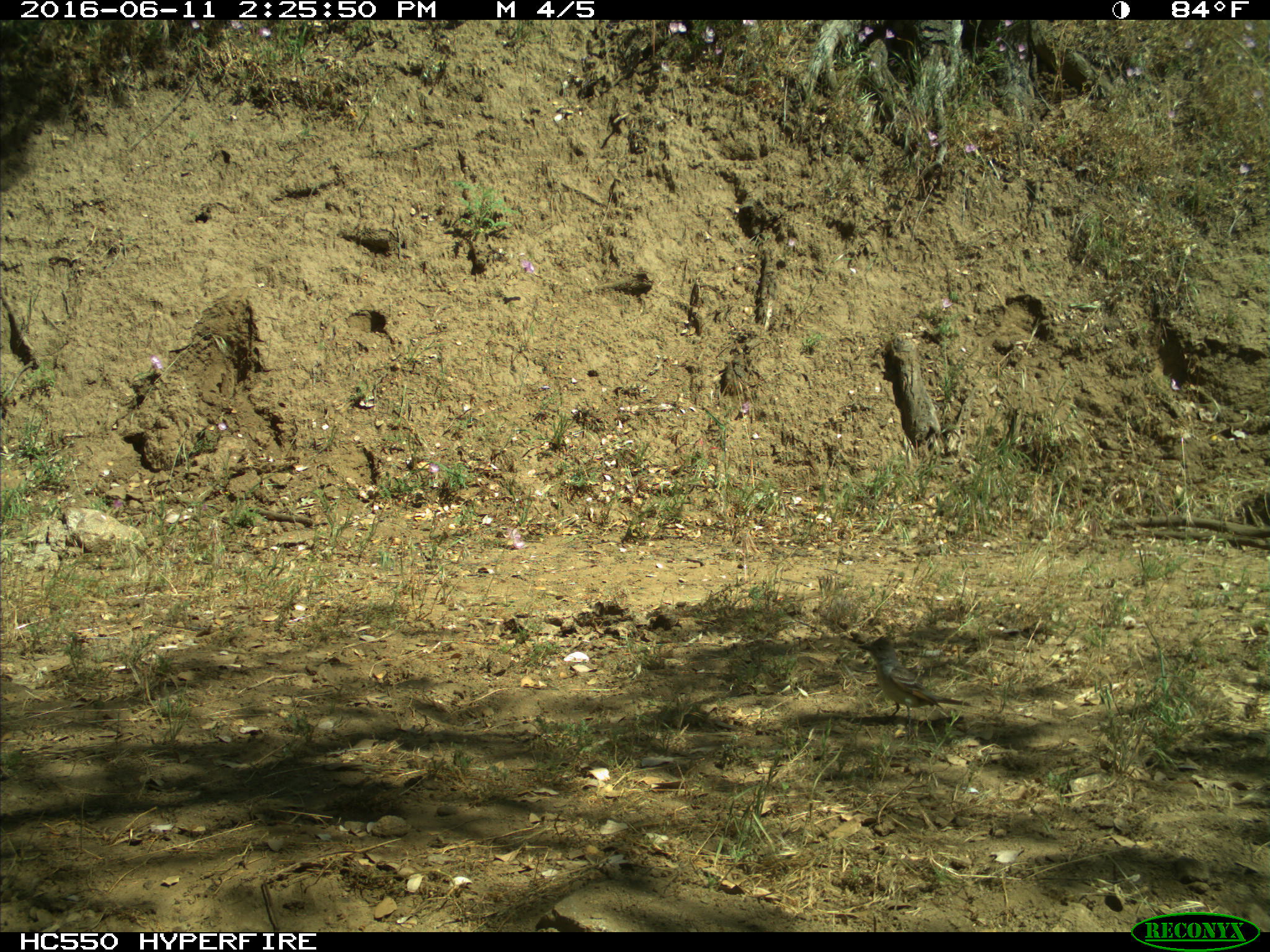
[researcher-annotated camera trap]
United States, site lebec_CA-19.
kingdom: Animalia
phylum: Chordata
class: Aves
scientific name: Aves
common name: birds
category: unidentified bird